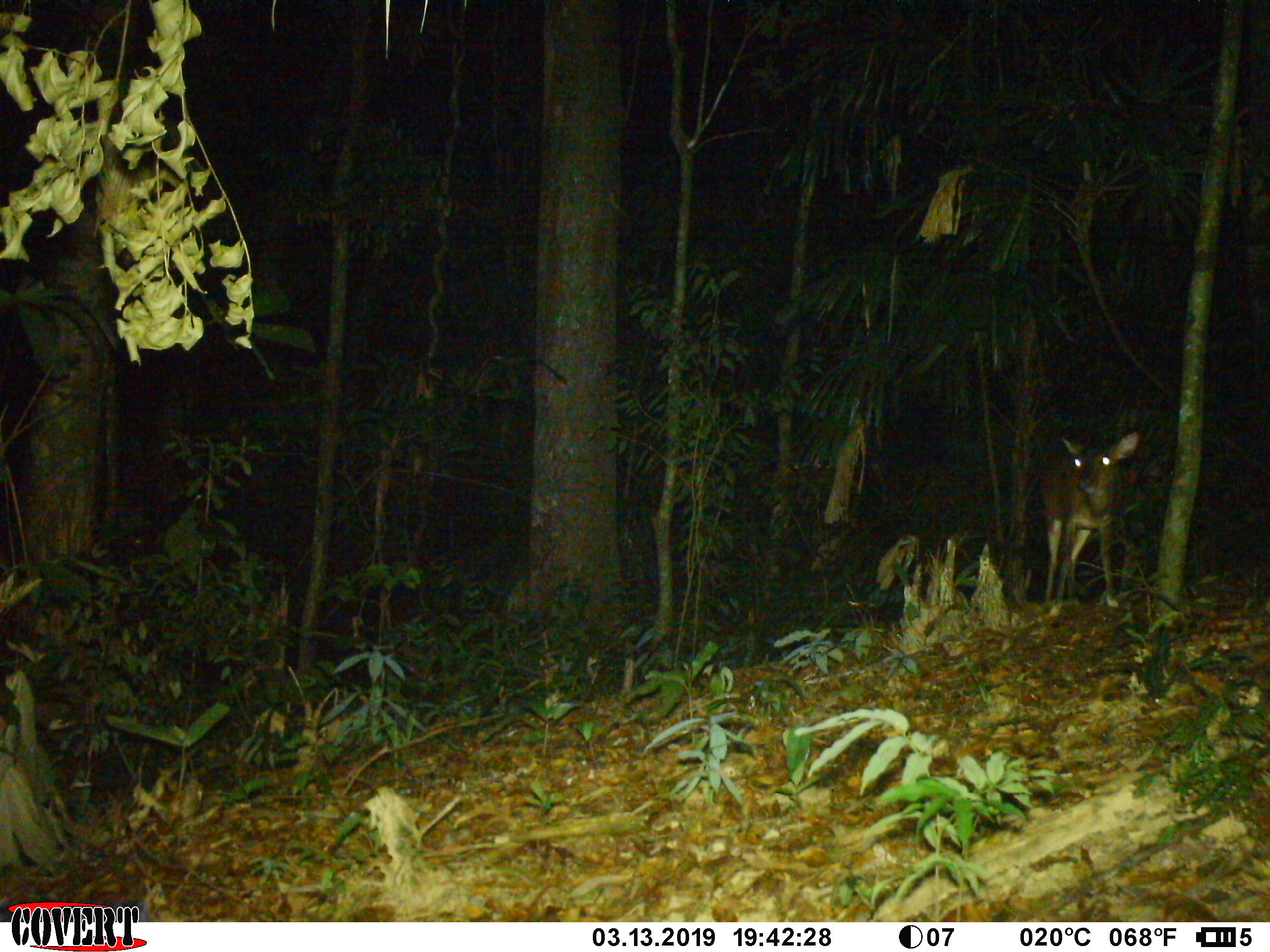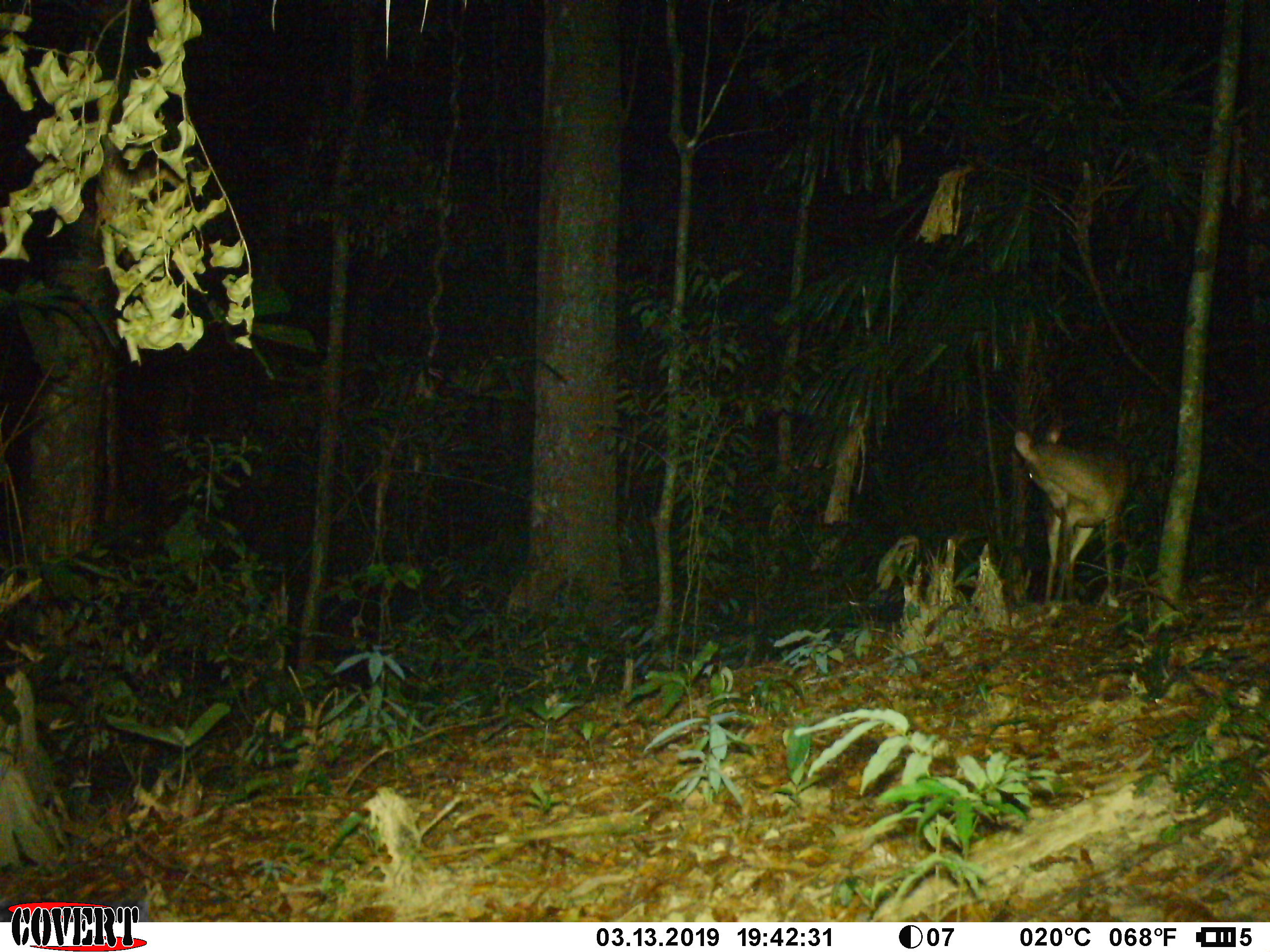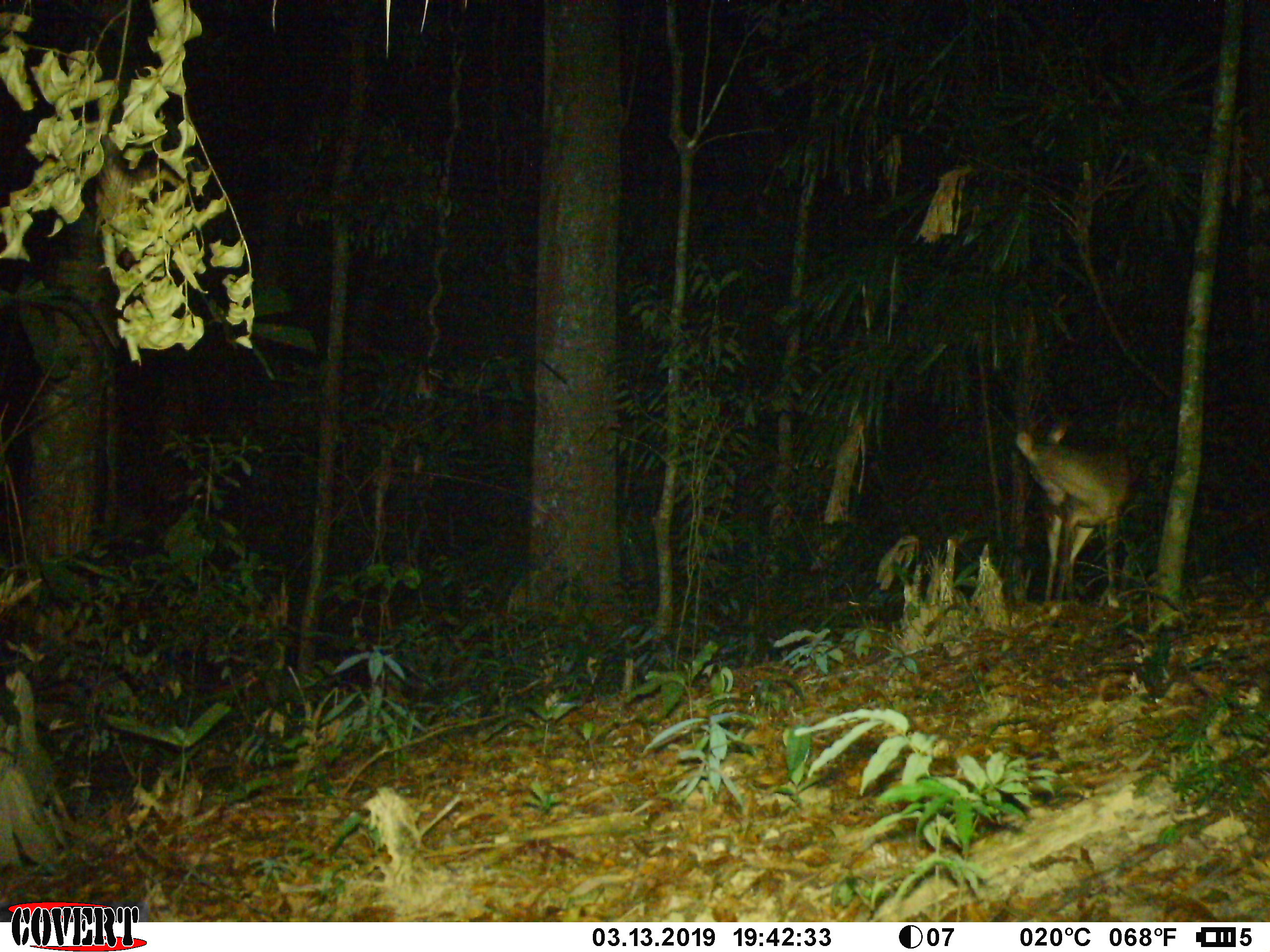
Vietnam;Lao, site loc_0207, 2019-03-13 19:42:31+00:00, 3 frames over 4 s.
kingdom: Animalia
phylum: Chordata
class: Mammalia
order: Artiodactyla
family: Cervidae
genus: Muntiacus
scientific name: Muntiacus vuquangensis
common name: large-antlered muntjac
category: large antlered muntjac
Large antlered muntjac (large-antlered muntjac) (Muntiacus vuquangensis). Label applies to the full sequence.